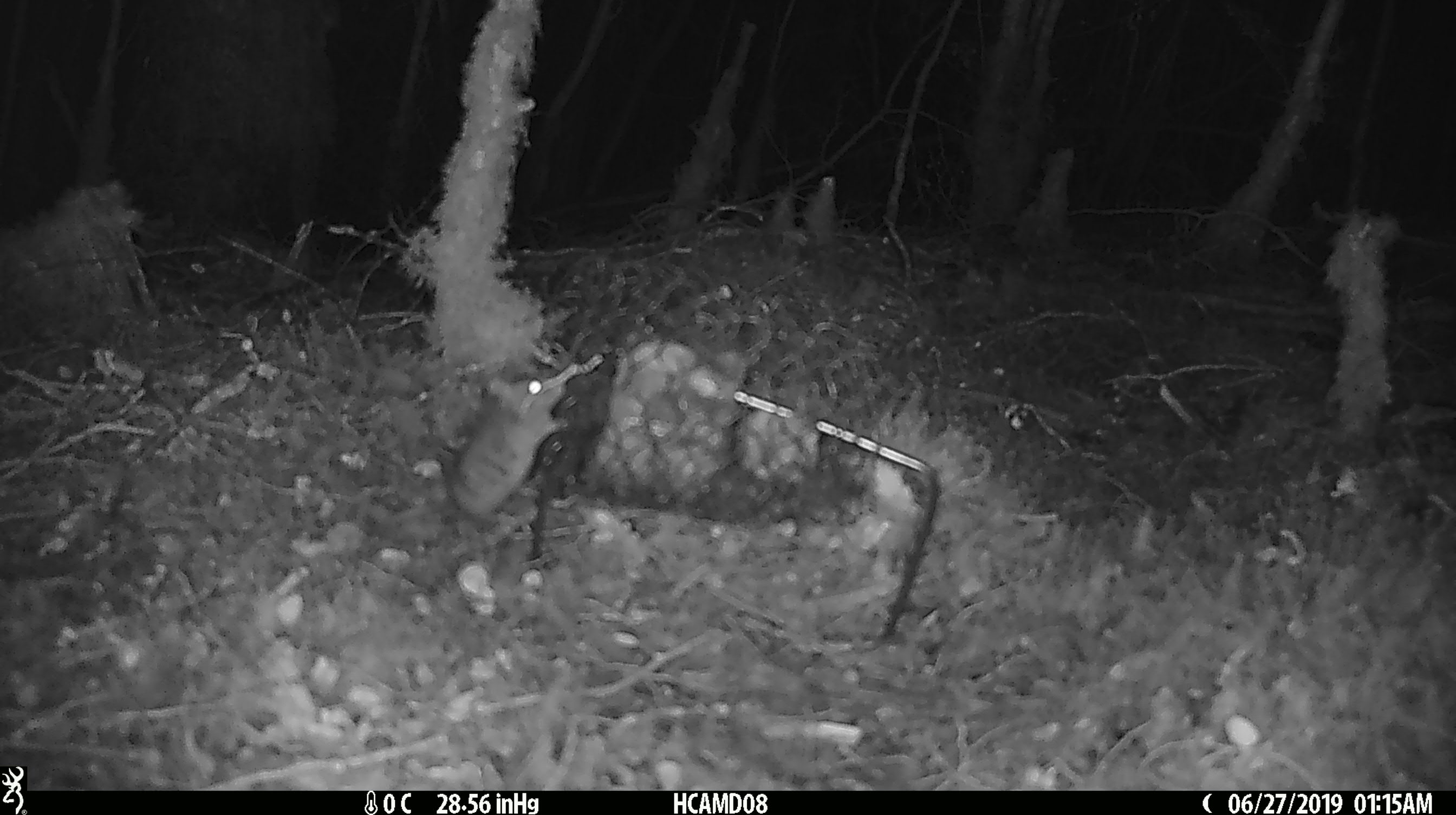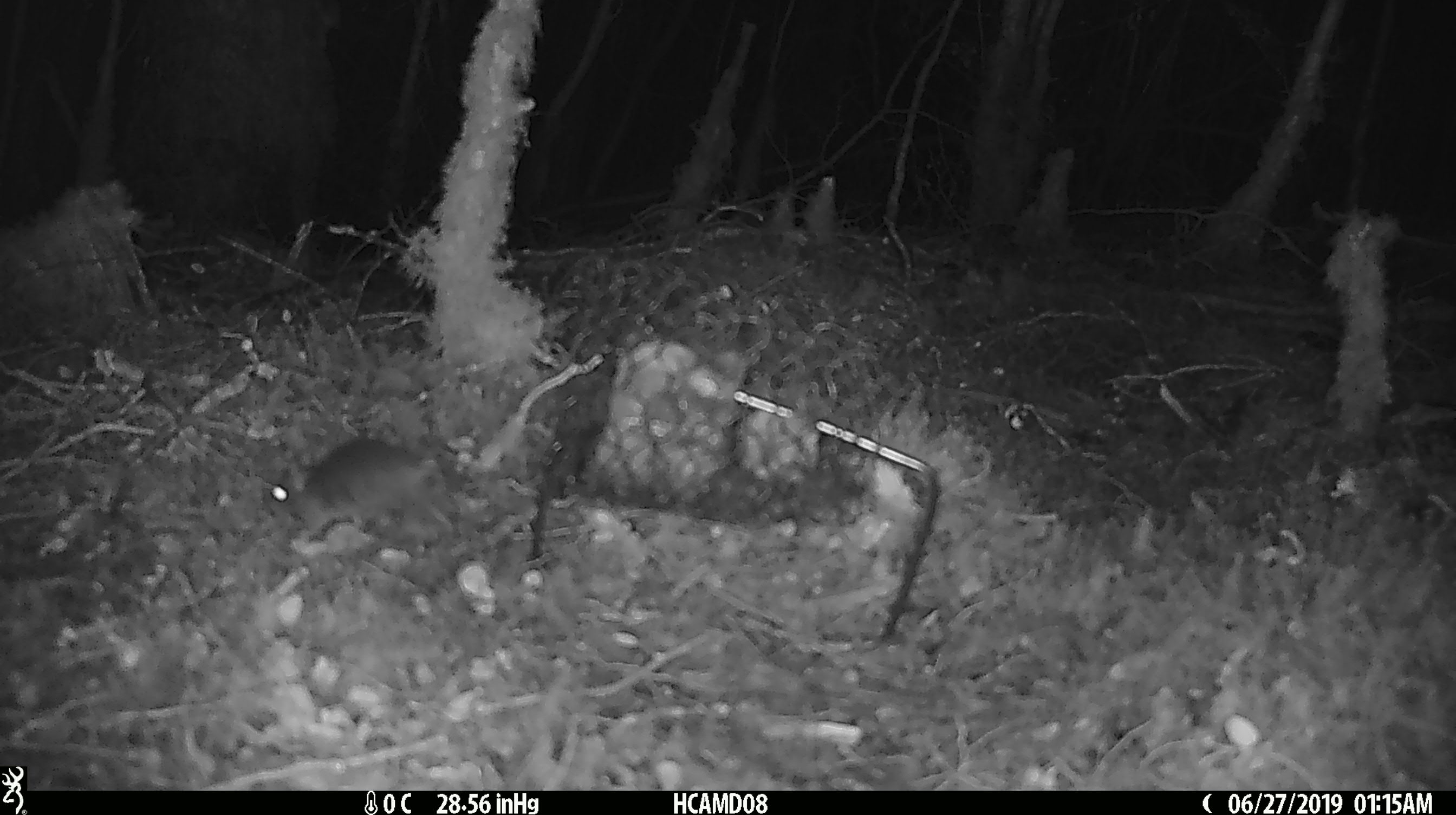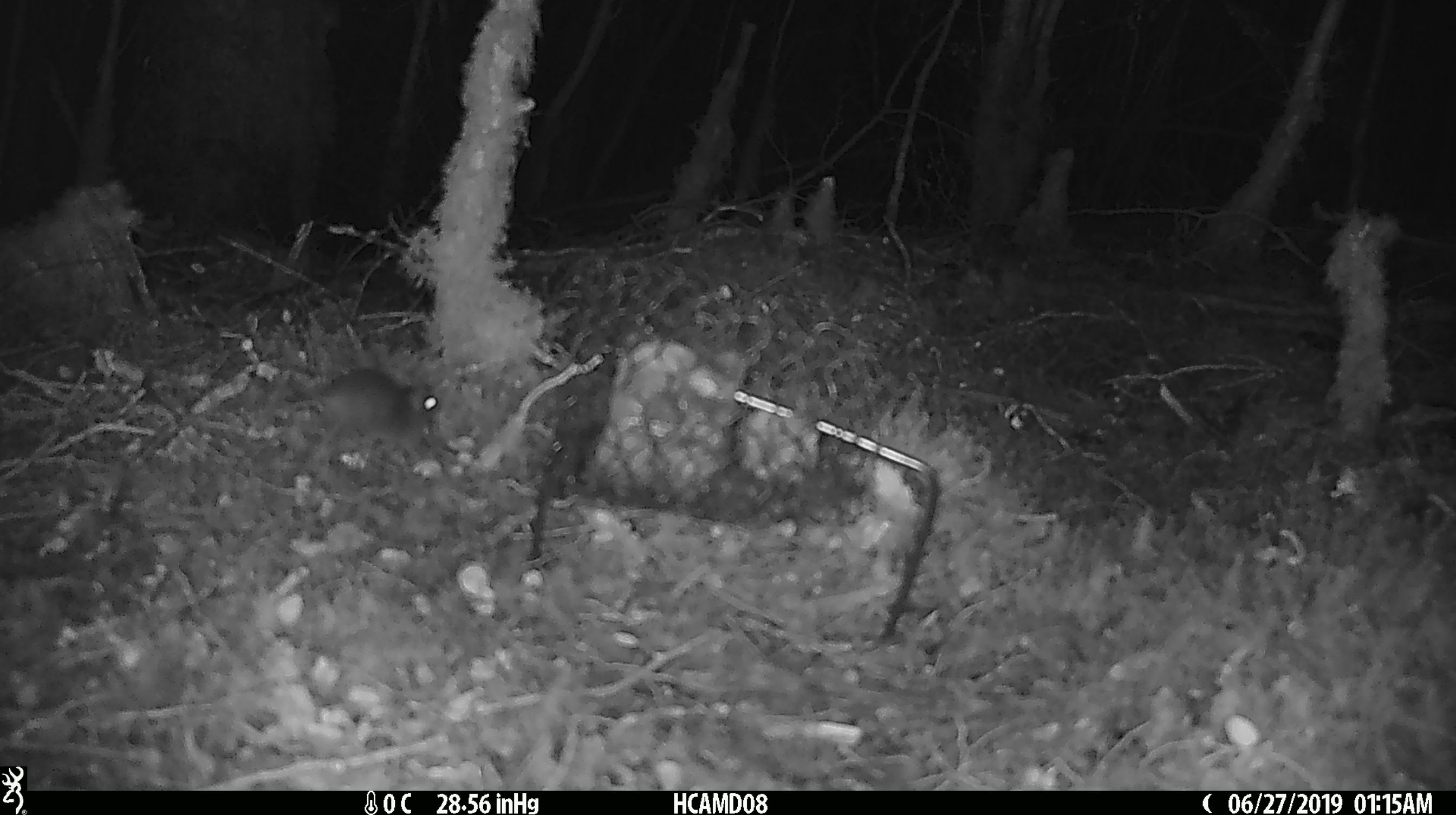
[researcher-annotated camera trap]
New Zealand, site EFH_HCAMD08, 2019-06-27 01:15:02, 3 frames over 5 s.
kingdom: Animalia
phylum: Chordata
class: Mammalia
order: Rodentia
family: Muridae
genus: Mus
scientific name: Mus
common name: mouse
Mouse (Mus).